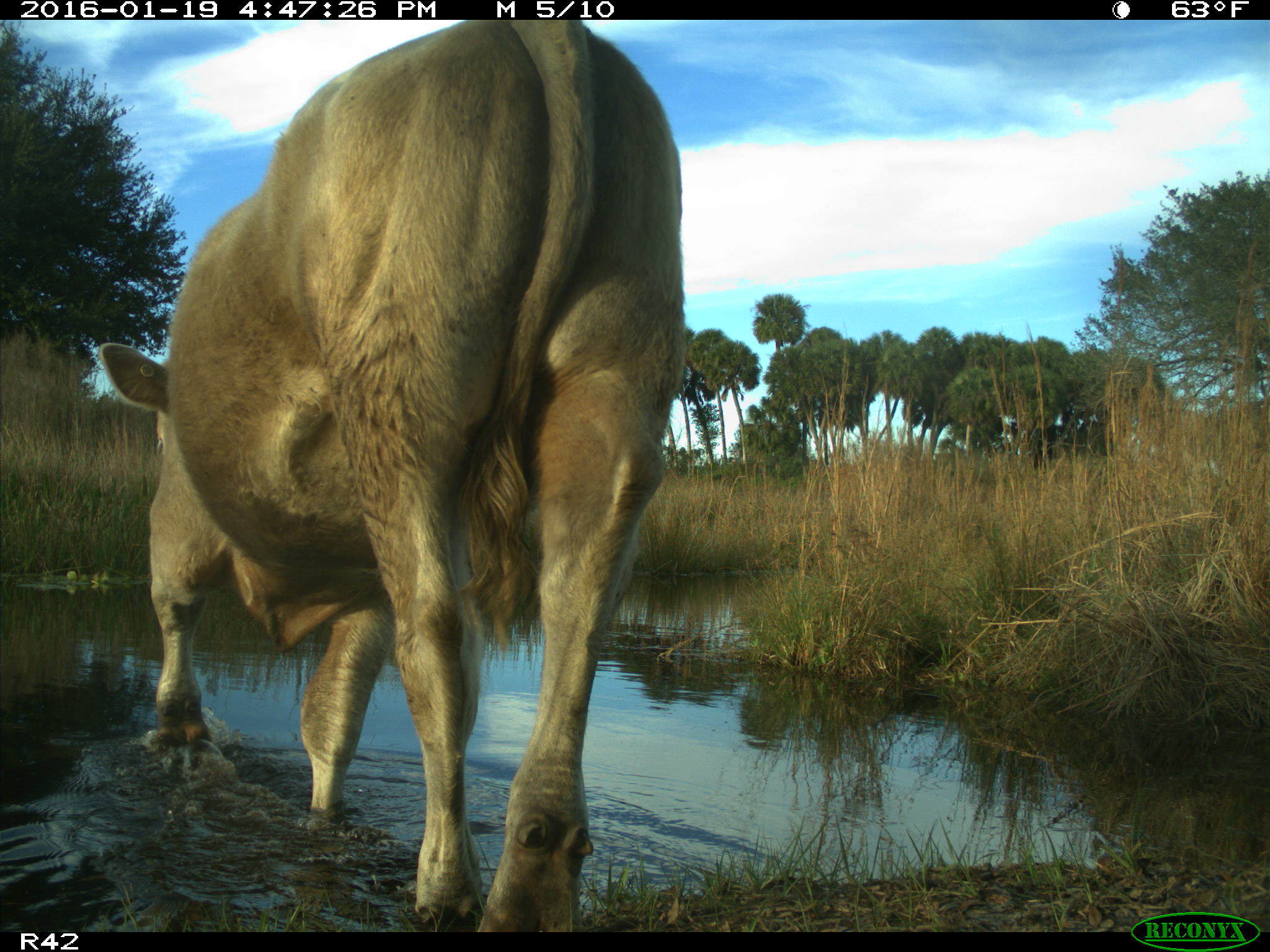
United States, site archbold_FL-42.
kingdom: Animalia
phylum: Chordata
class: Mammalia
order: Artiodactyla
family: Bovidae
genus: Bos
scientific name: Bos taurus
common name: domestic cow